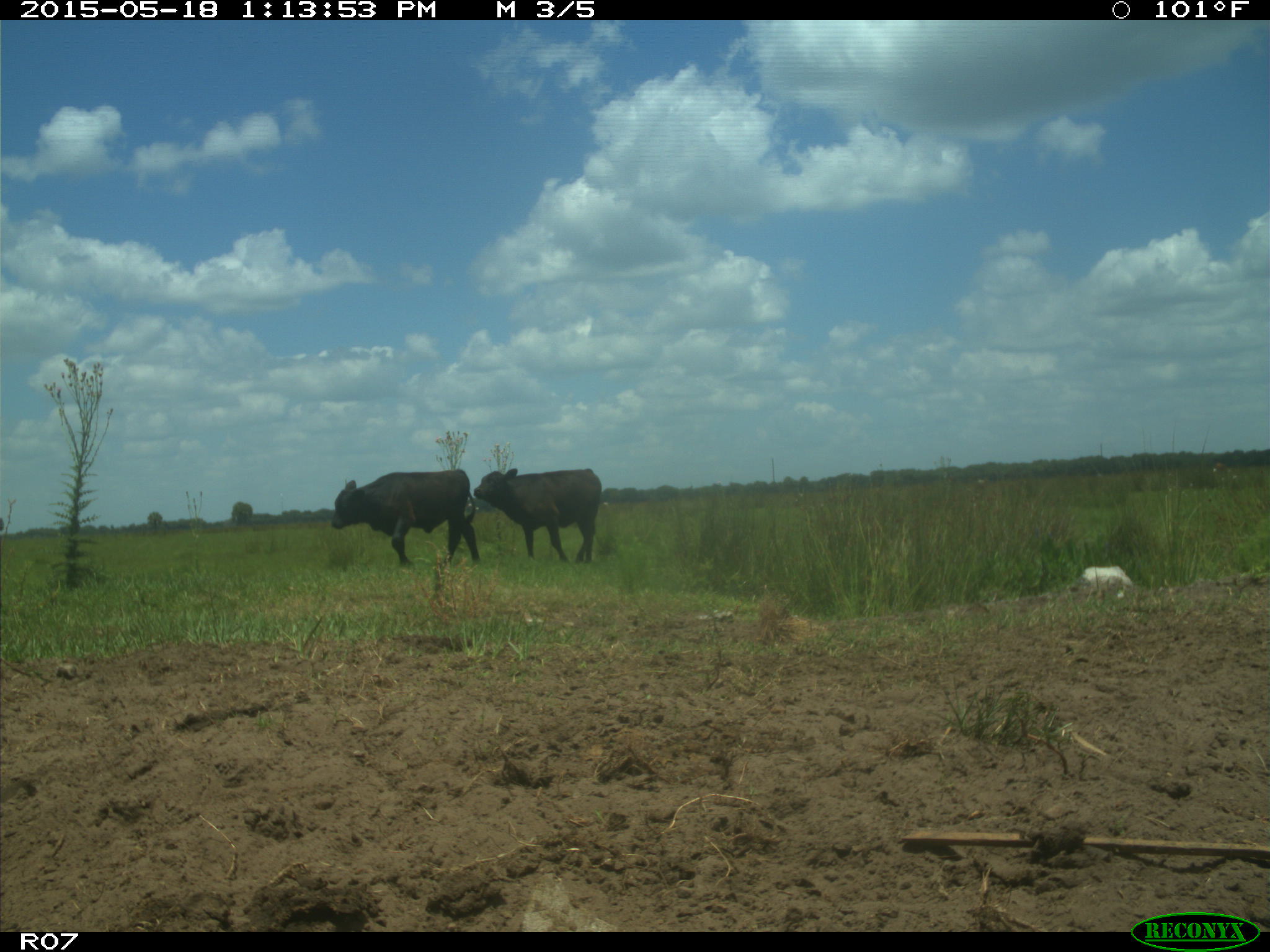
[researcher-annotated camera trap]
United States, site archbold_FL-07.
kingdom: Animalia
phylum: Chordata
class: Mammalia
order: Artiodactyla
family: Bovidae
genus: Bos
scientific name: Bos taurus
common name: domestic cow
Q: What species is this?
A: Bos taurus (domestic cow).